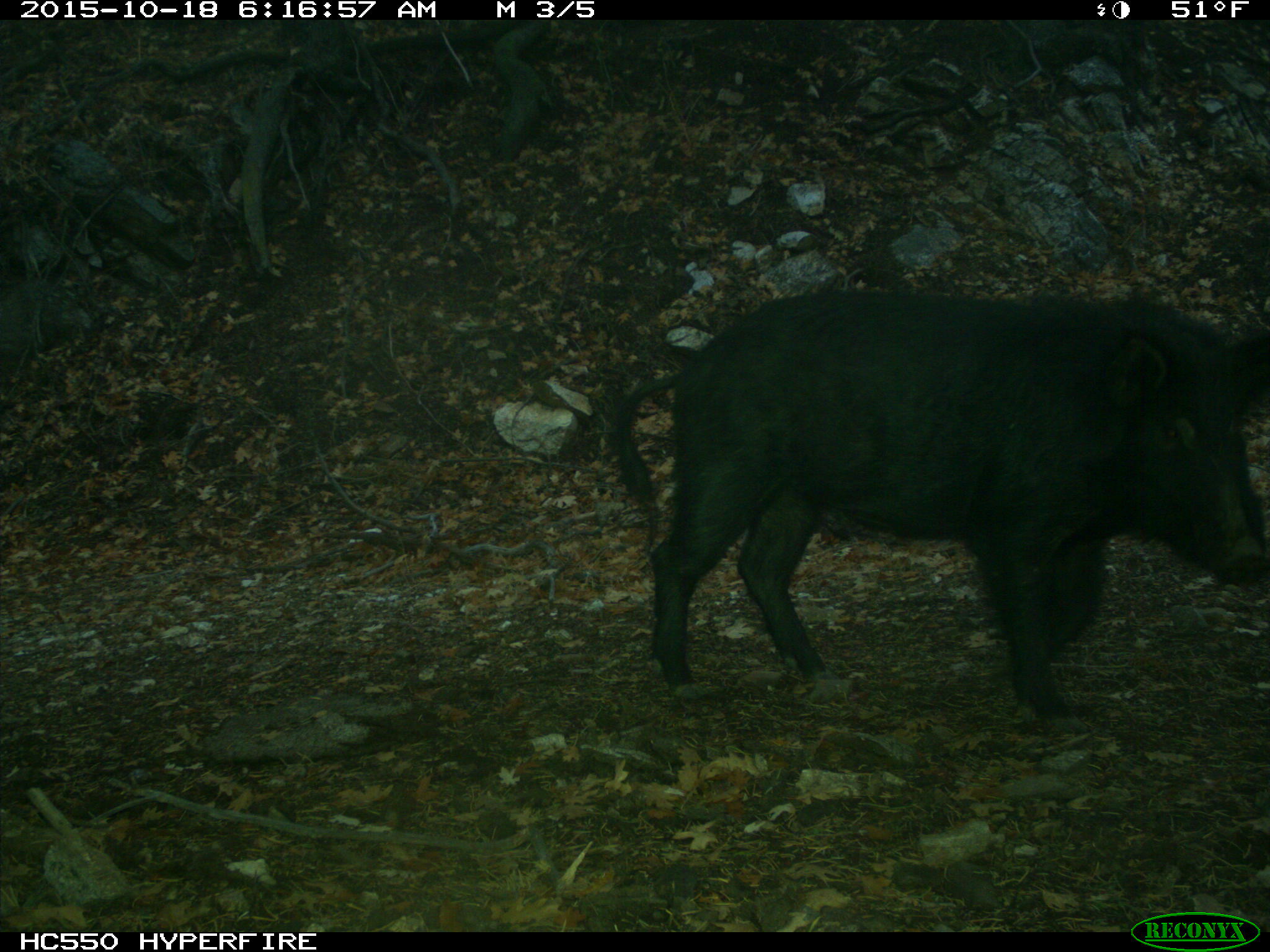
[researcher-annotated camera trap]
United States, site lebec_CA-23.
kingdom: Animalia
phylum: Chordata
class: Mammalia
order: Artiodactyla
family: Suidae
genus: Sus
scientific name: Sus scrofa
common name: wild boar